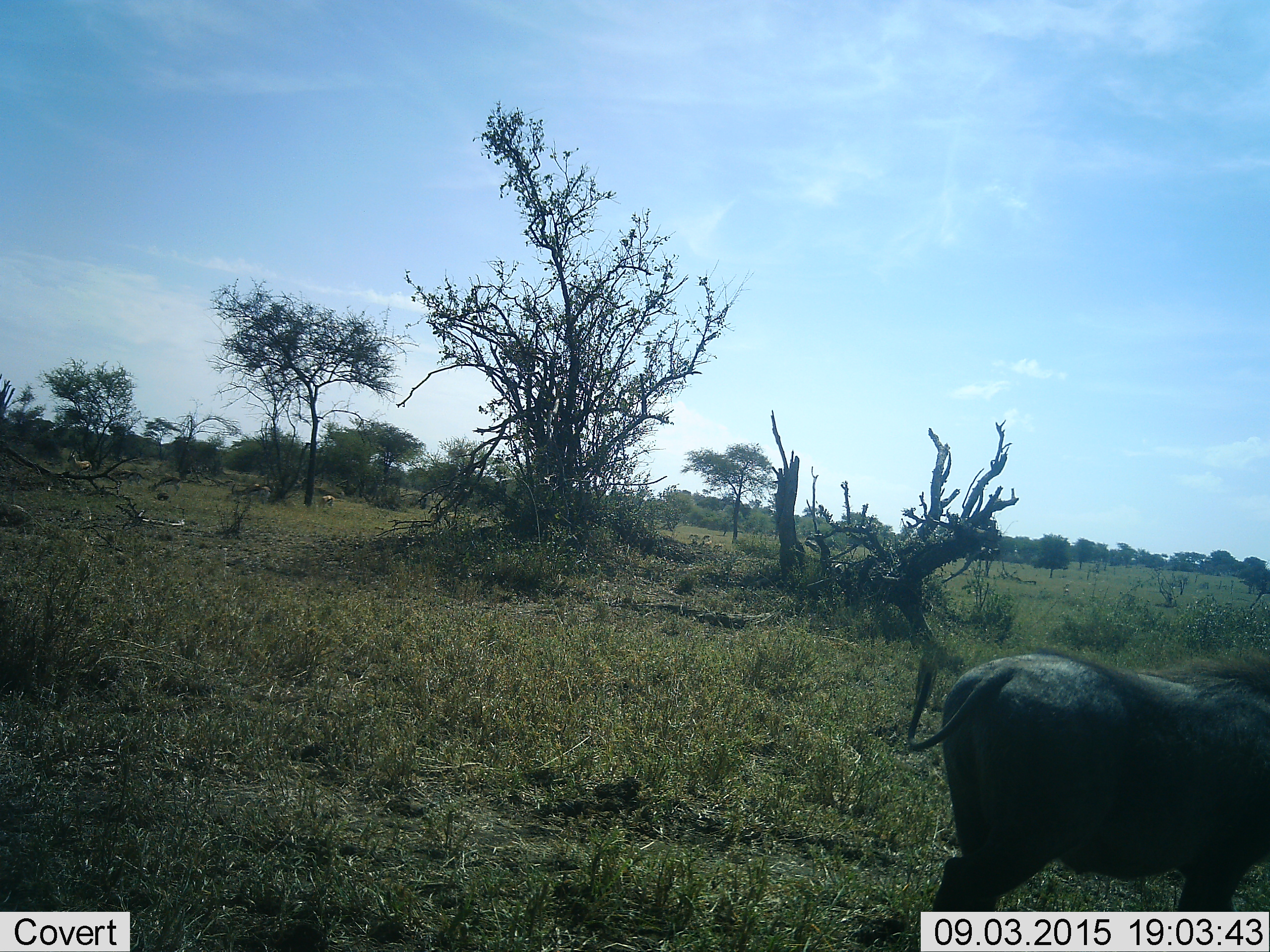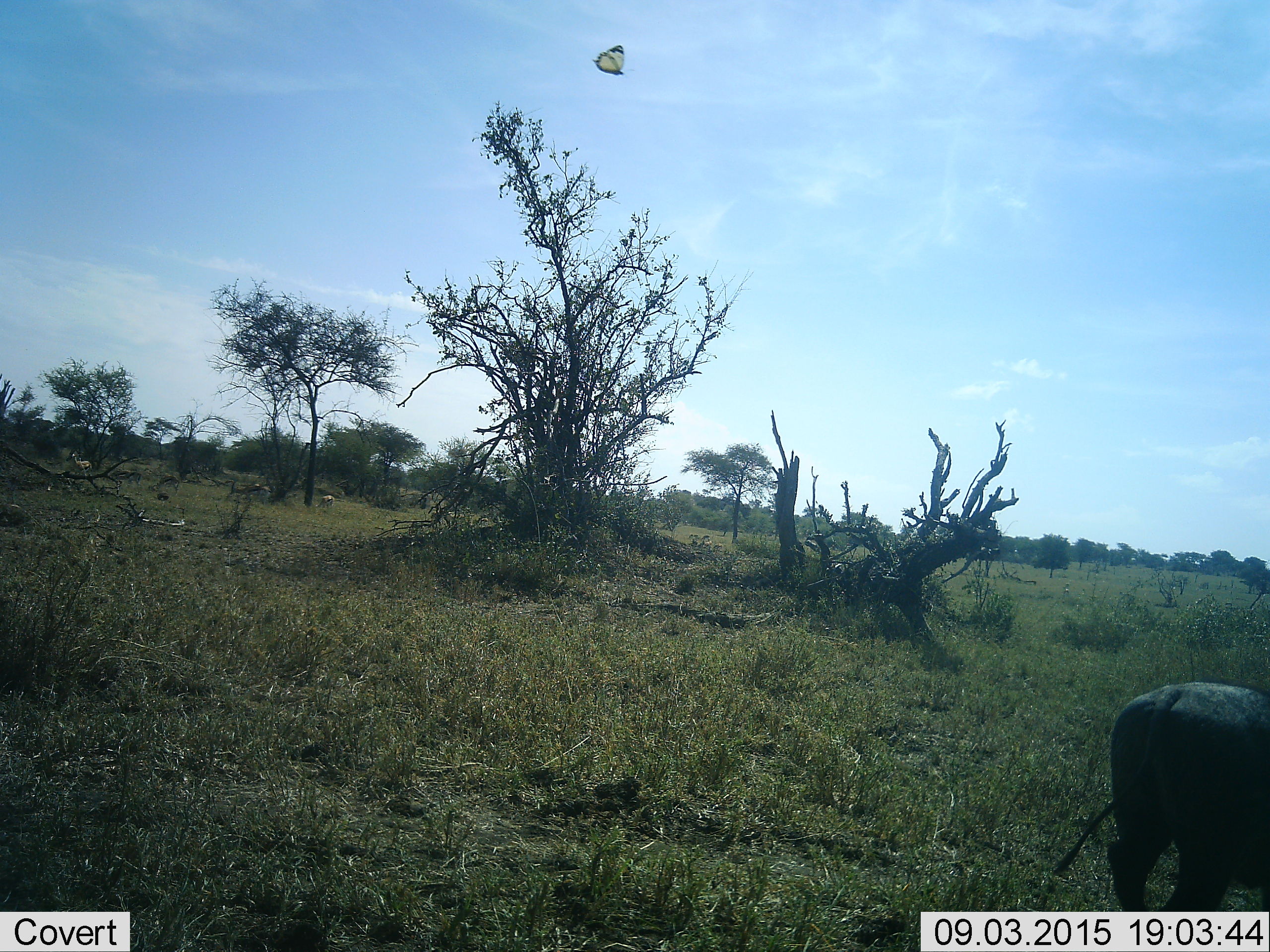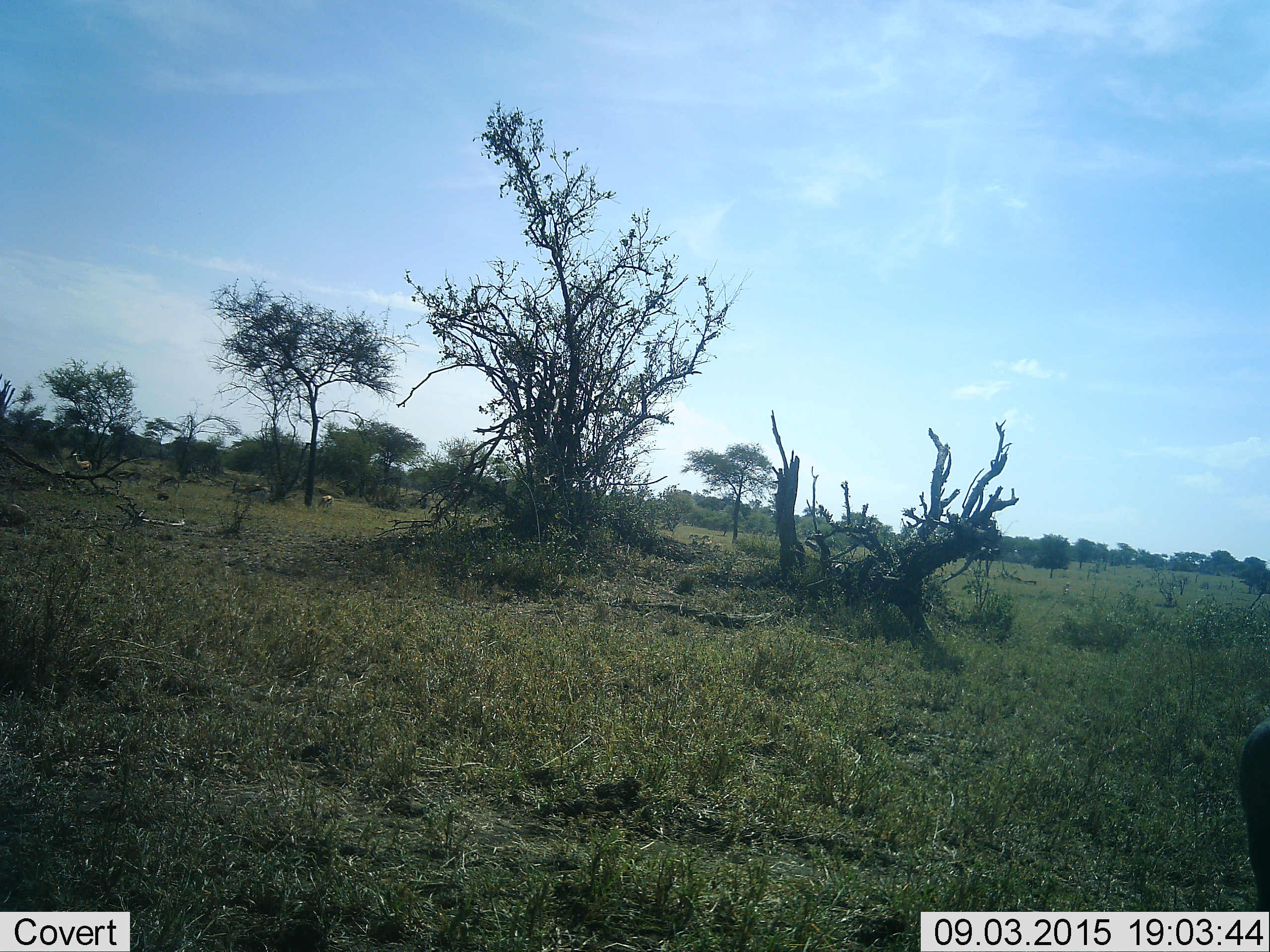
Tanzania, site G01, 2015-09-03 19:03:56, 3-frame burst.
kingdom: Animalia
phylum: Chordata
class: Mammalia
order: Artiodactyla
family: Suidae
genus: Phacochoerus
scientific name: Phacochoerus africanus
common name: warthog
Warthog (Phacochoerus africanus), count 1. Behavior (volunteer vote fractions): standing 18%, resting 0%, moving 100%, interacting 0%. Young present (vote fraction): 0%. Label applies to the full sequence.